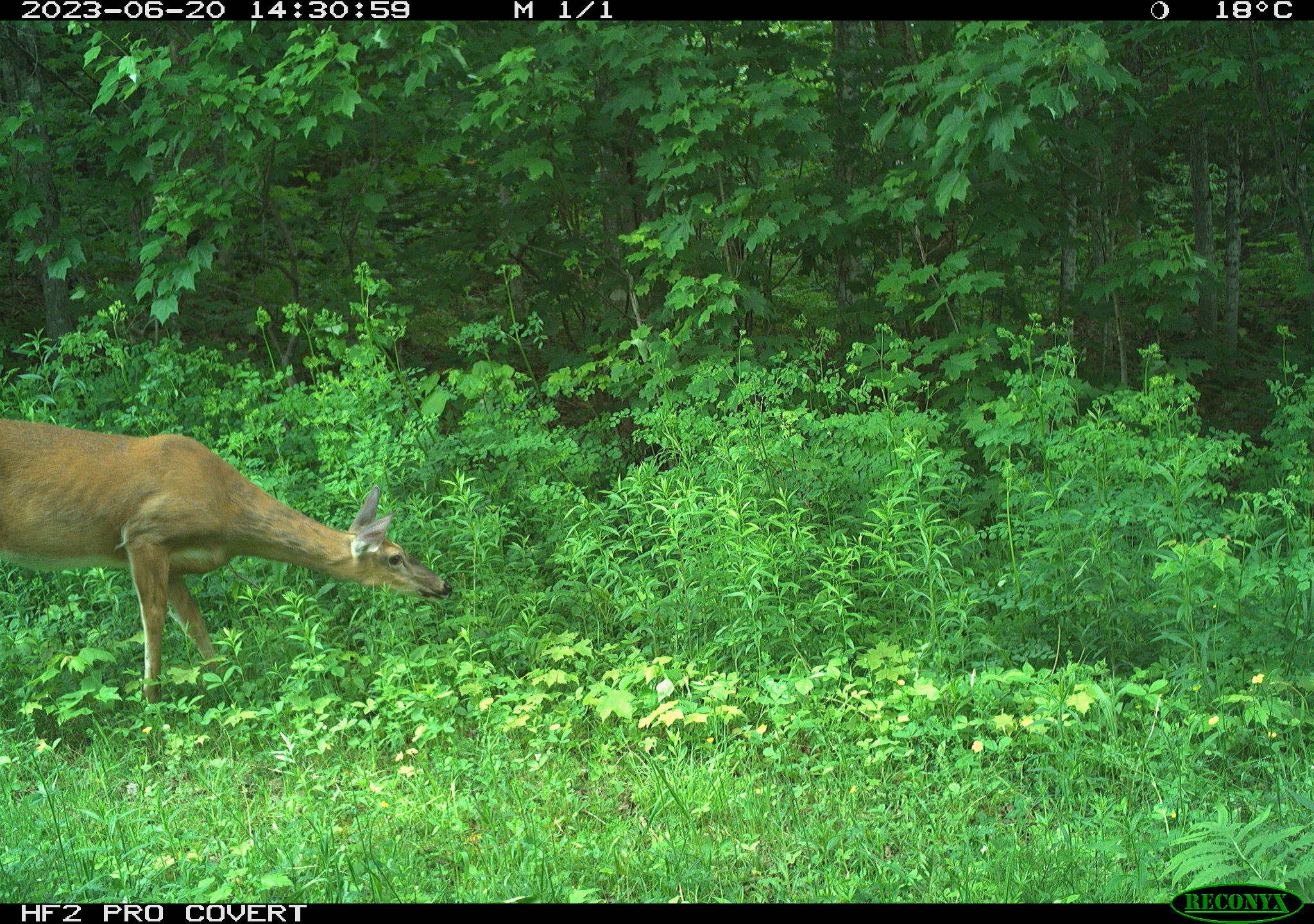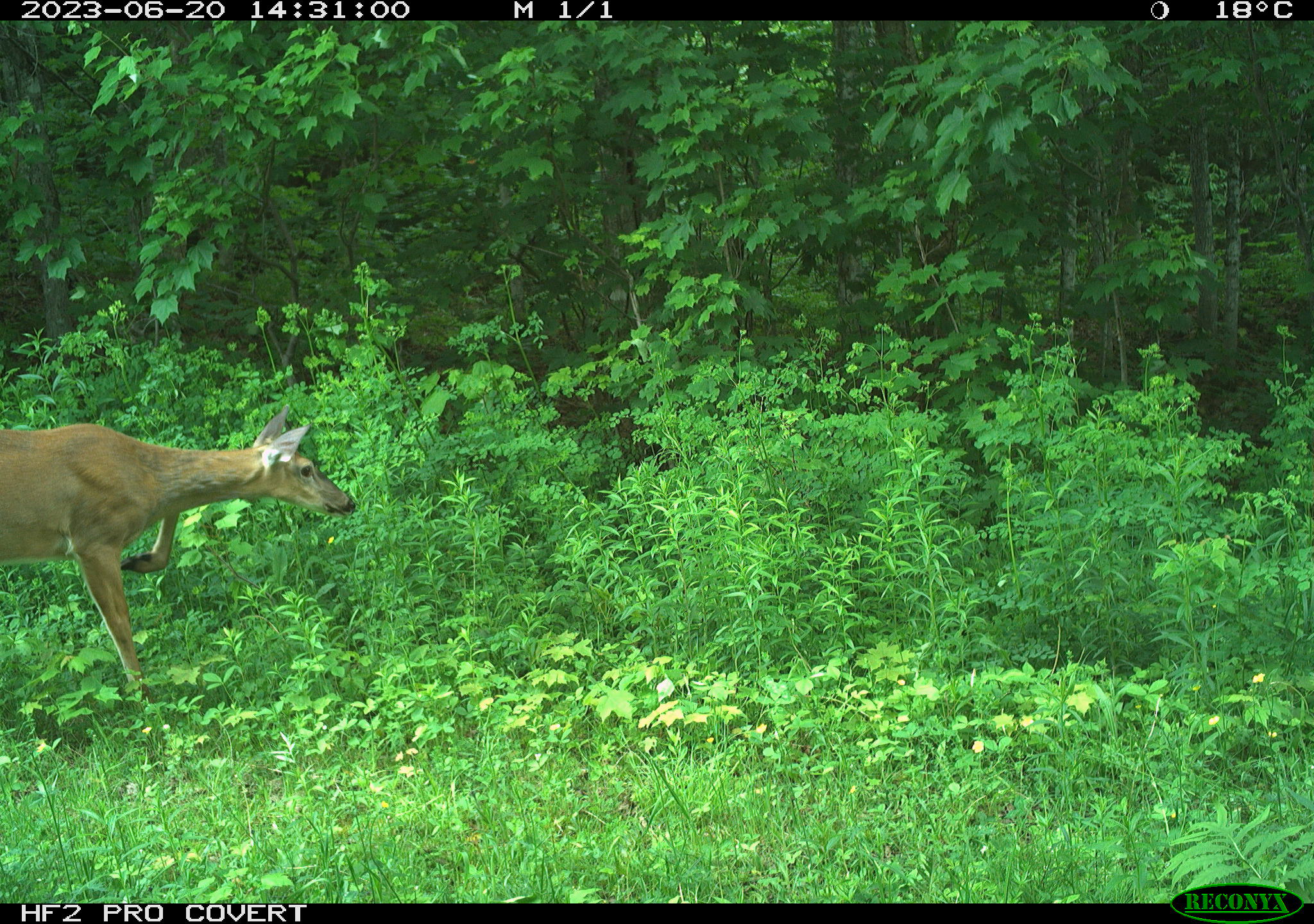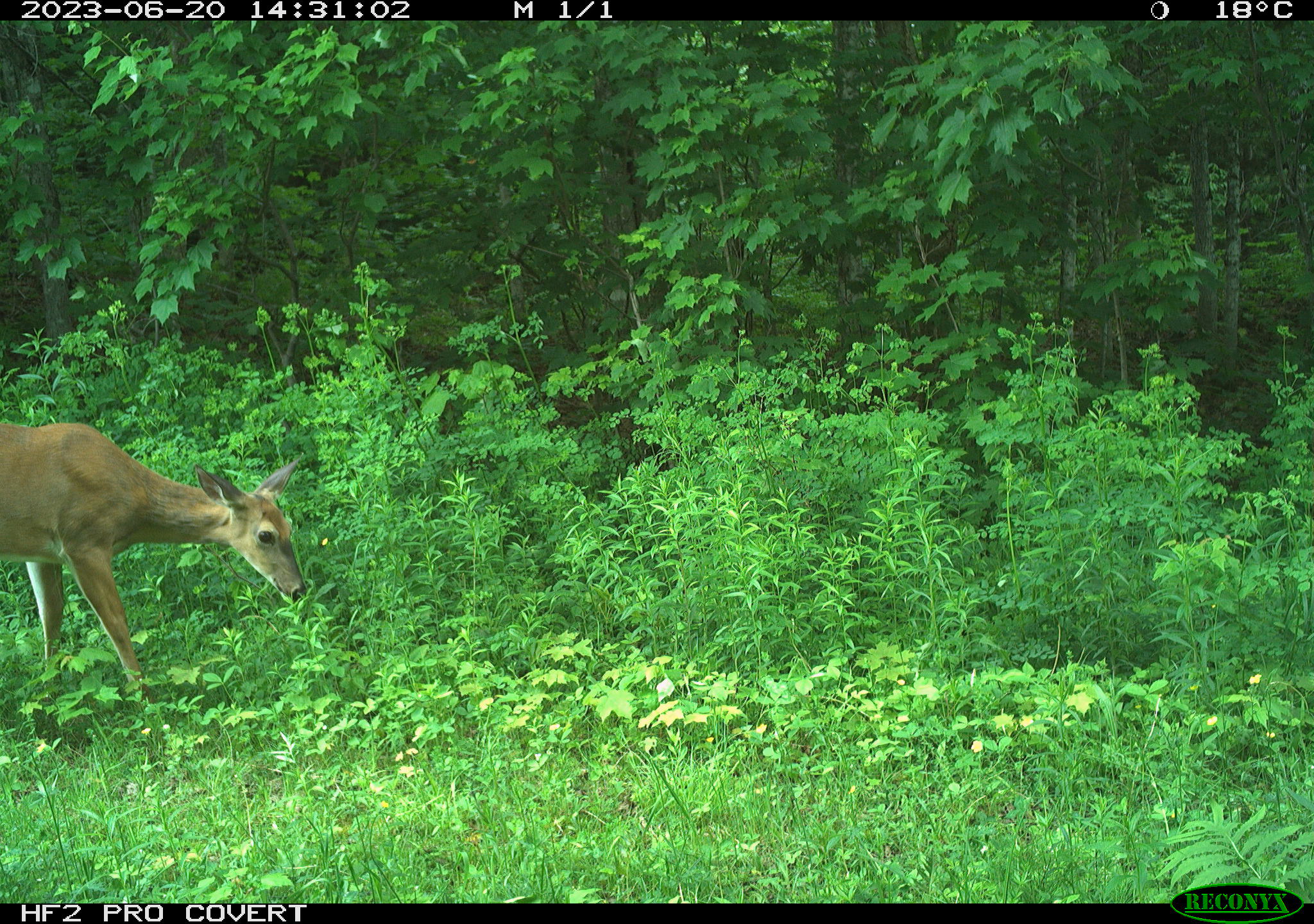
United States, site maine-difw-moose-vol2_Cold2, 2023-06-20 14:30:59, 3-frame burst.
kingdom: Animalia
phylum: Chordata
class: Mammalia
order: Artiodactyla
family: Cervidae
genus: Odocoileus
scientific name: Odocoileus virginianus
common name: white-tailed deer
White-tailed deer (Odocoileus virginianus).